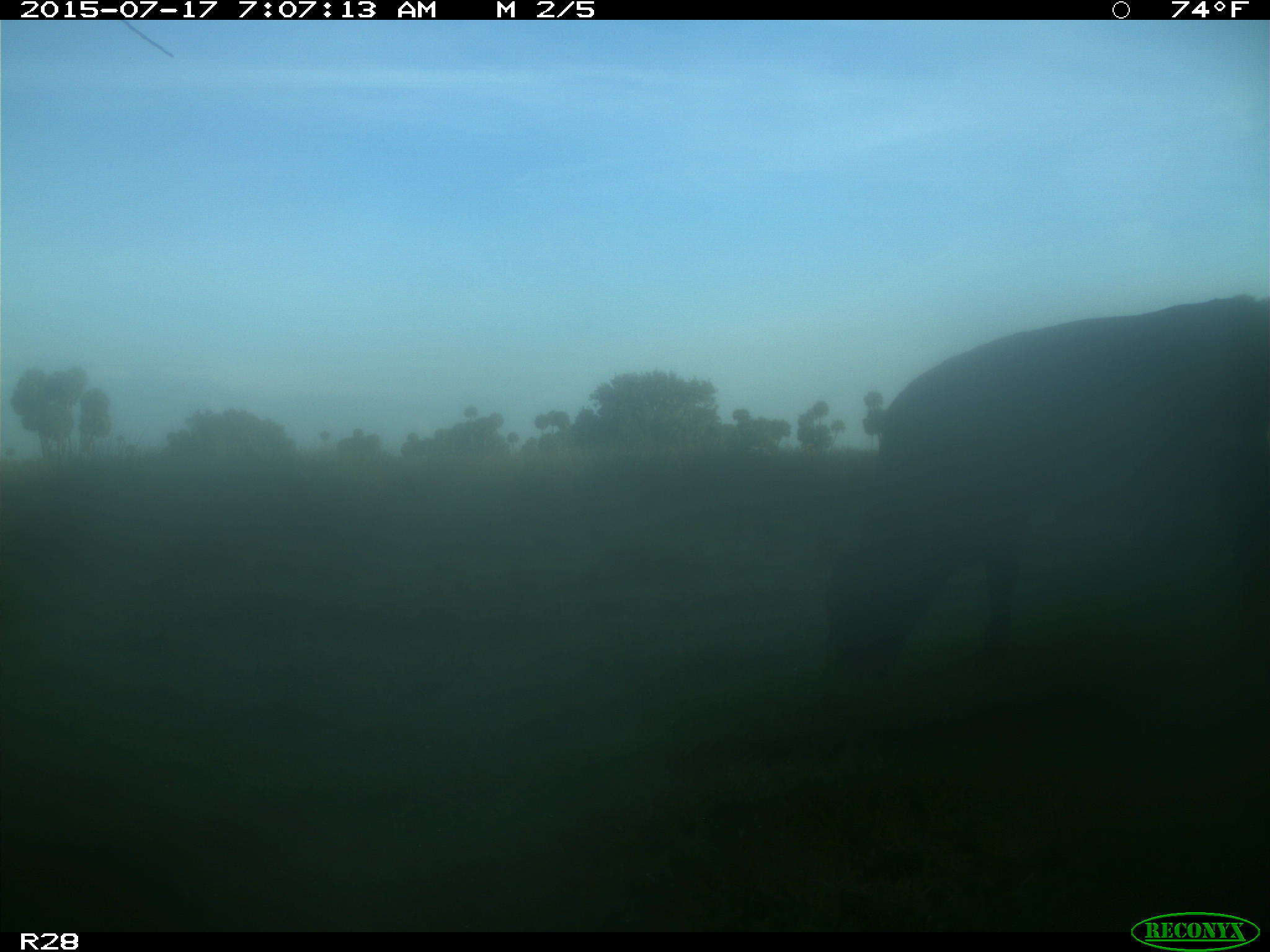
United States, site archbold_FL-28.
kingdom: Animalia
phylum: Chordata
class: Mammalia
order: Artiodactyla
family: Bovidae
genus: Bos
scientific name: Bos taurus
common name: domestic cow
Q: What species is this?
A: Bos taurus (domestic cow).